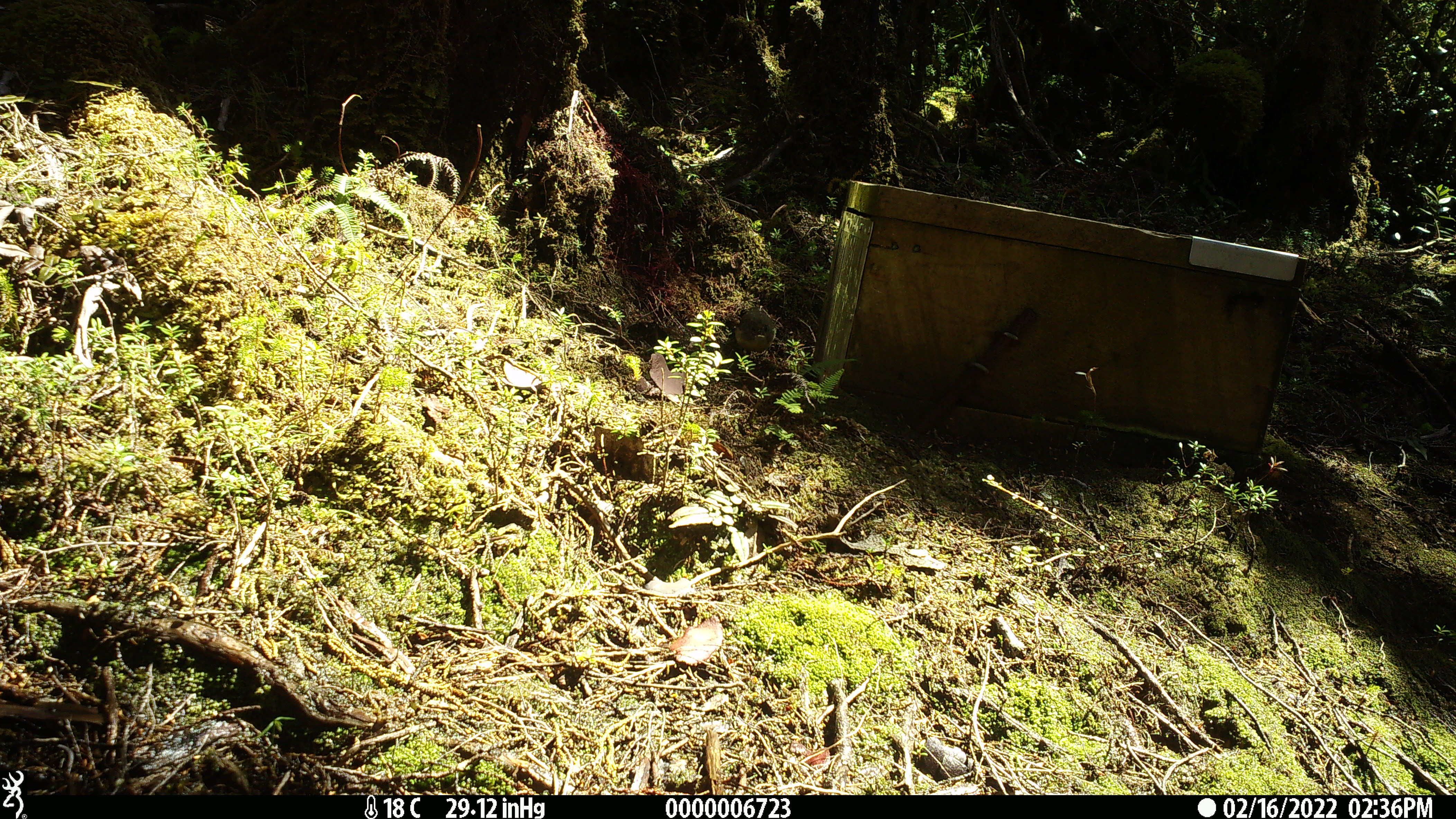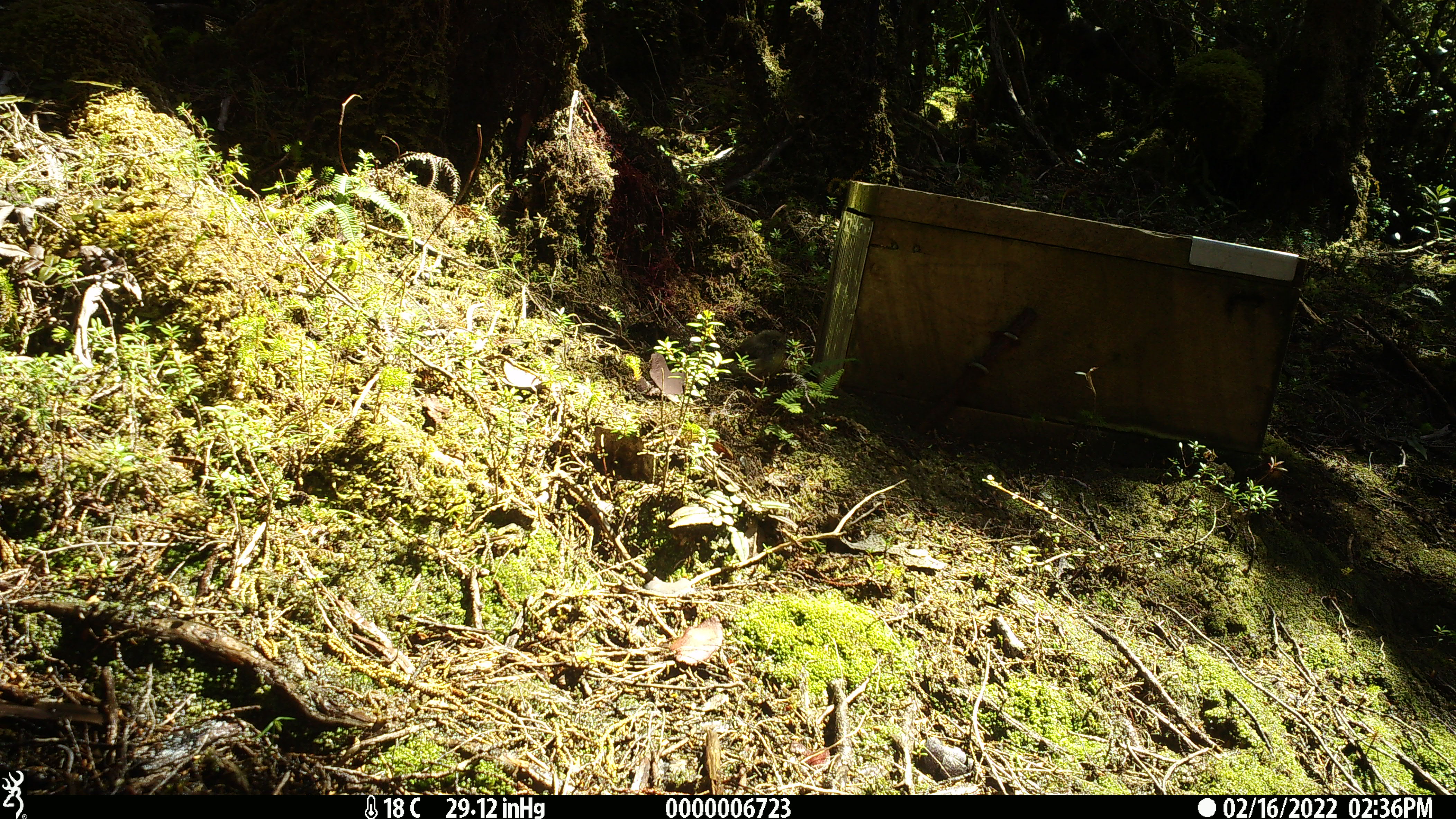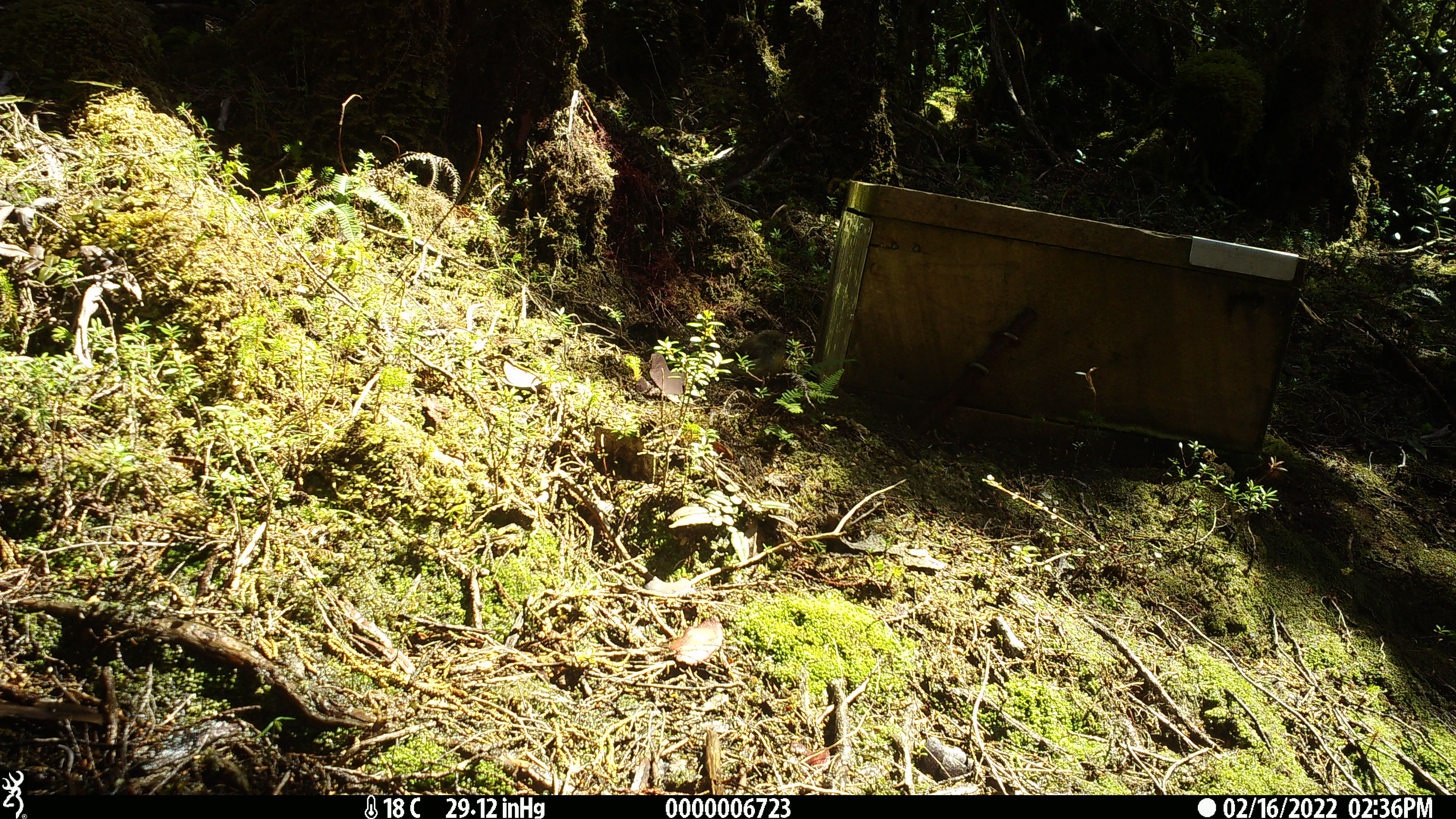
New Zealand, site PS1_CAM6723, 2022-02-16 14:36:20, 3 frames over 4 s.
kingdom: Animalia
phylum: Chordata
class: Aves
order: Passeriformes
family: Petroicidae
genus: Petroica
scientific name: Petroica macrocephala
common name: tomtit